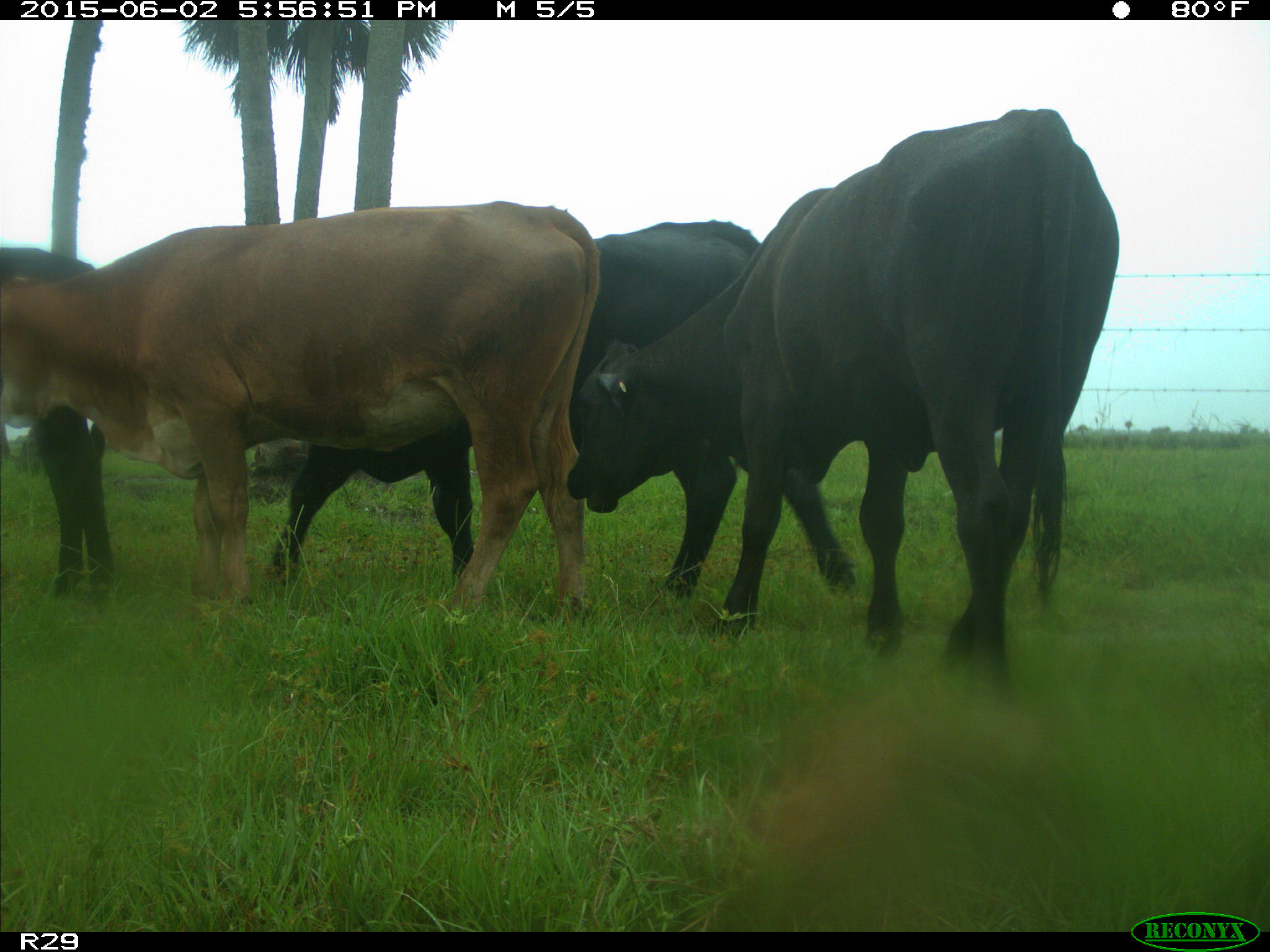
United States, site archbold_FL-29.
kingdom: Animalia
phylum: Chordata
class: Mammalia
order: Artiodactyla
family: Bovidae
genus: Bos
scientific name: Bos taurus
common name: domestic cow